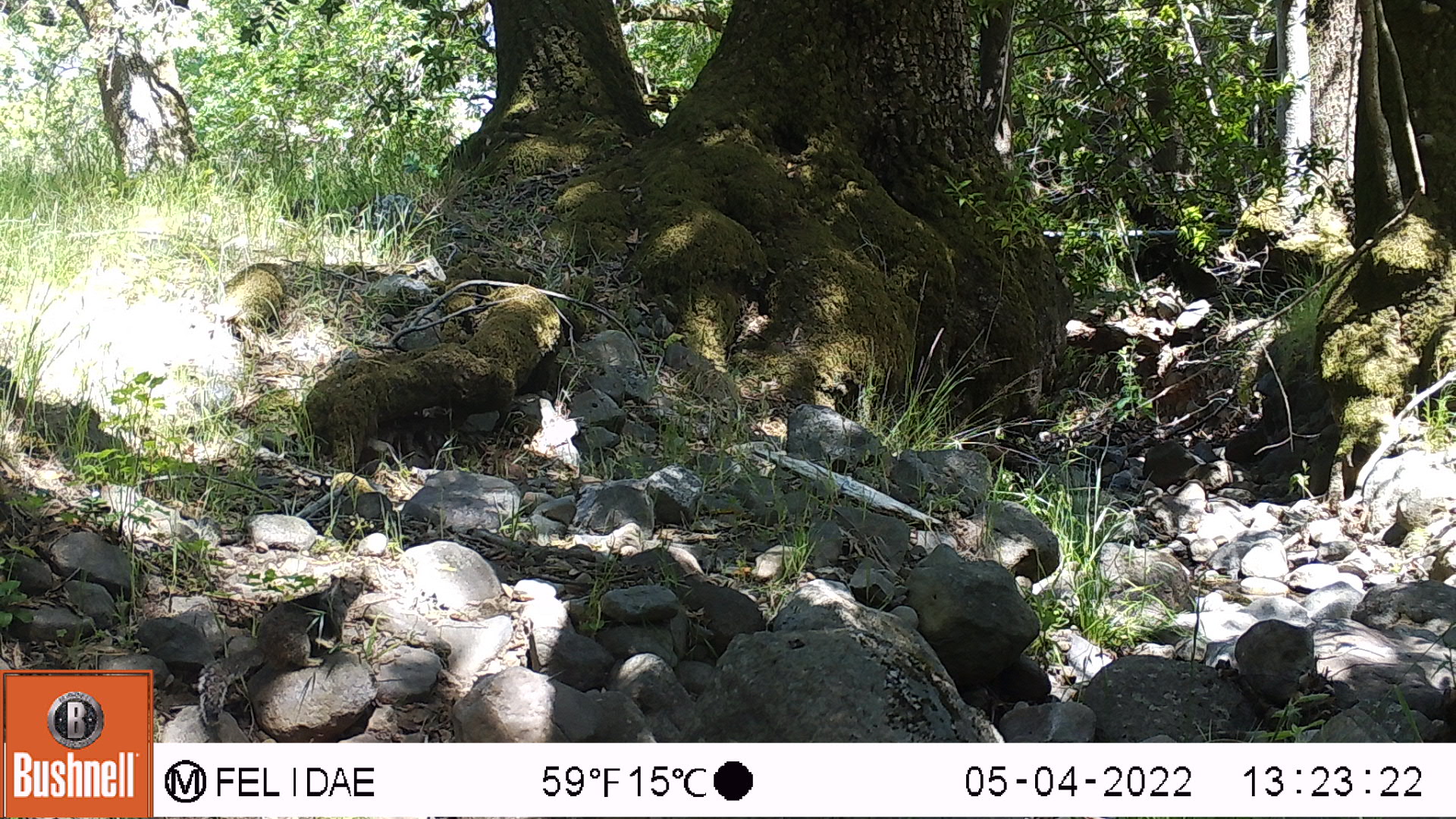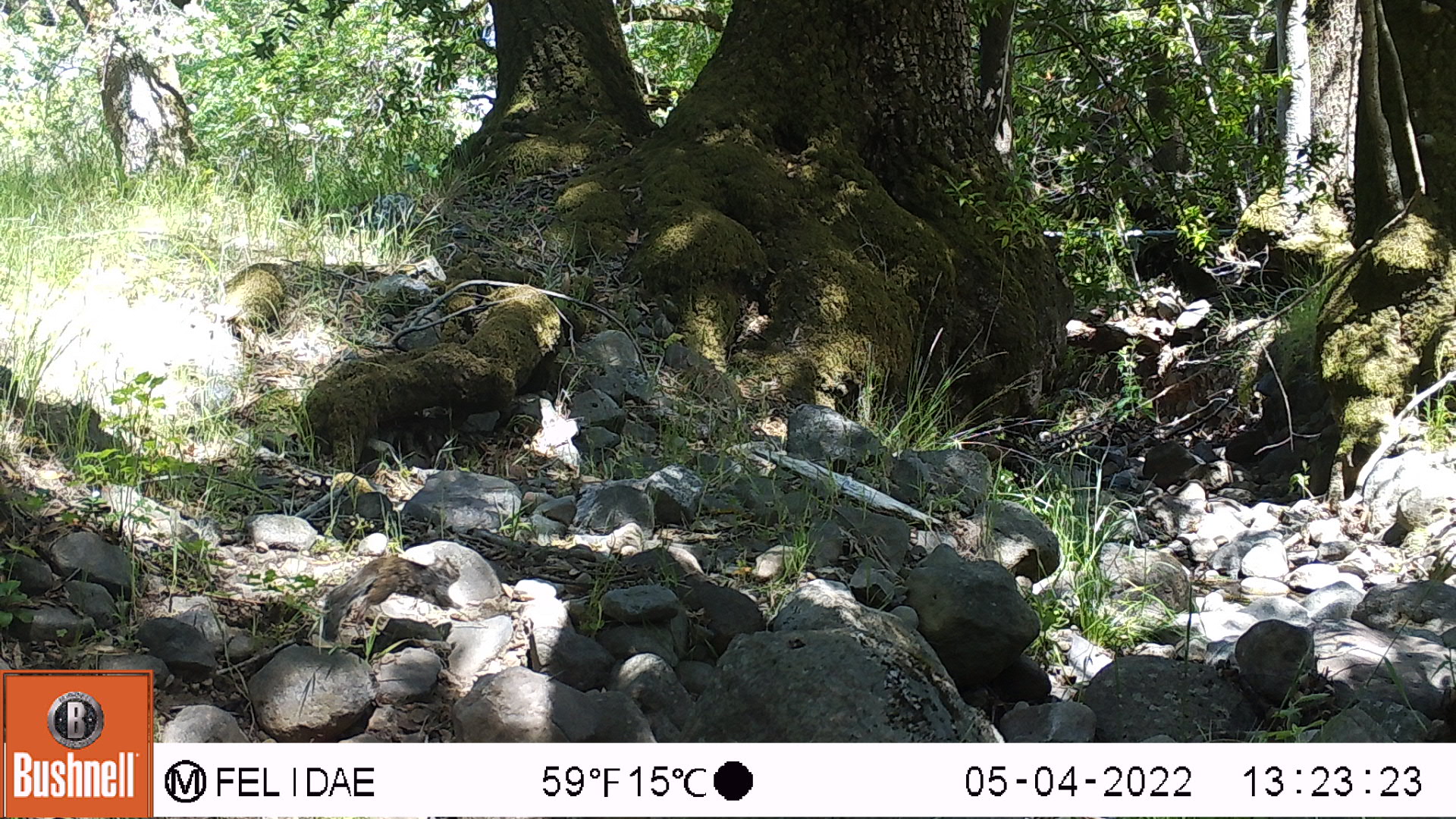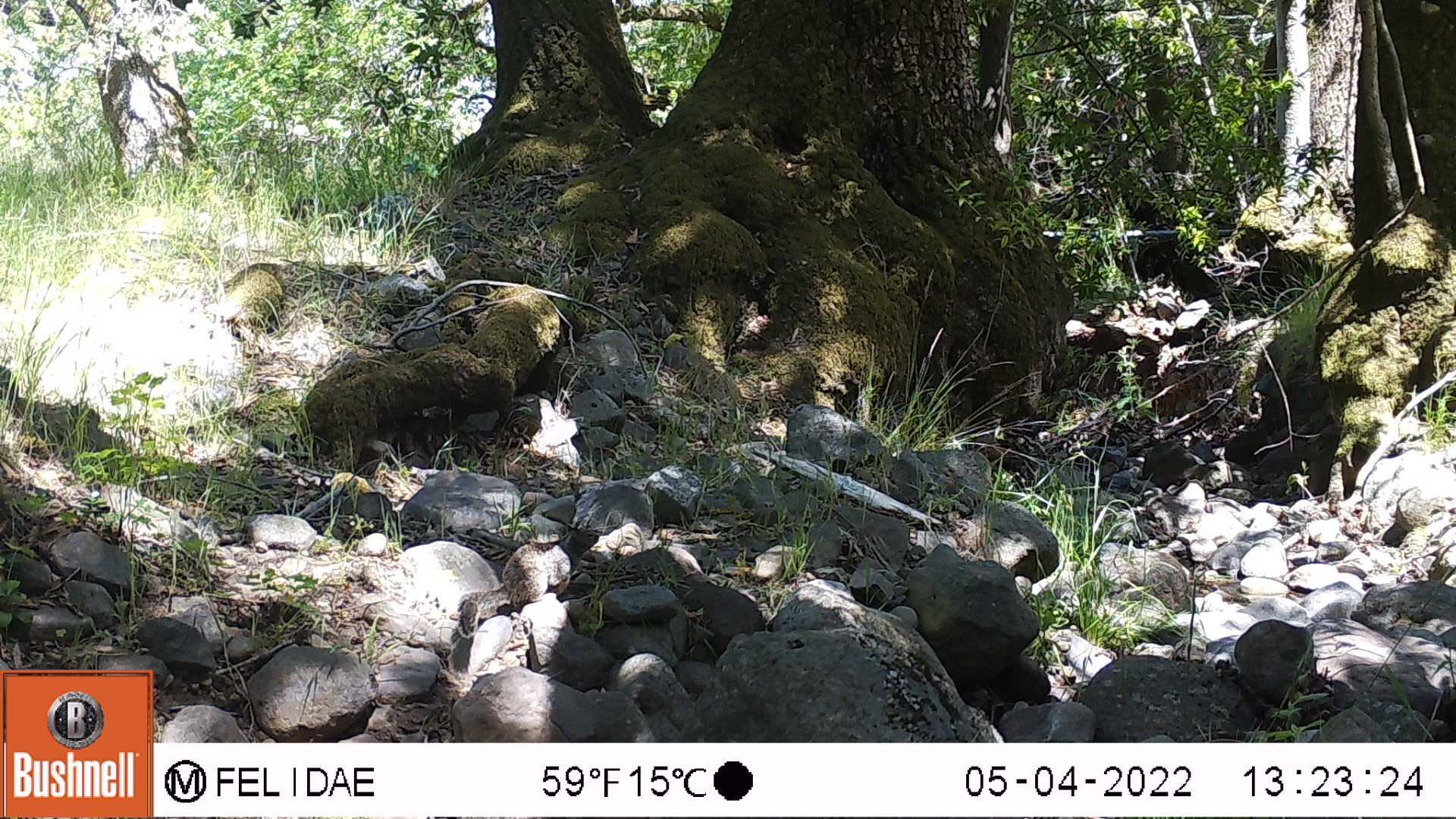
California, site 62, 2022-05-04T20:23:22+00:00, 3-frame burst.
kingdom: Animalia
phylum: Chordata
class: Mammalia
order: Rodentia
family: Sciuridae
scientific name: Sciuridae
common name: squirrel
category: unknown squirrel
Unknown squirrel (squirrel) (Sciuridae).